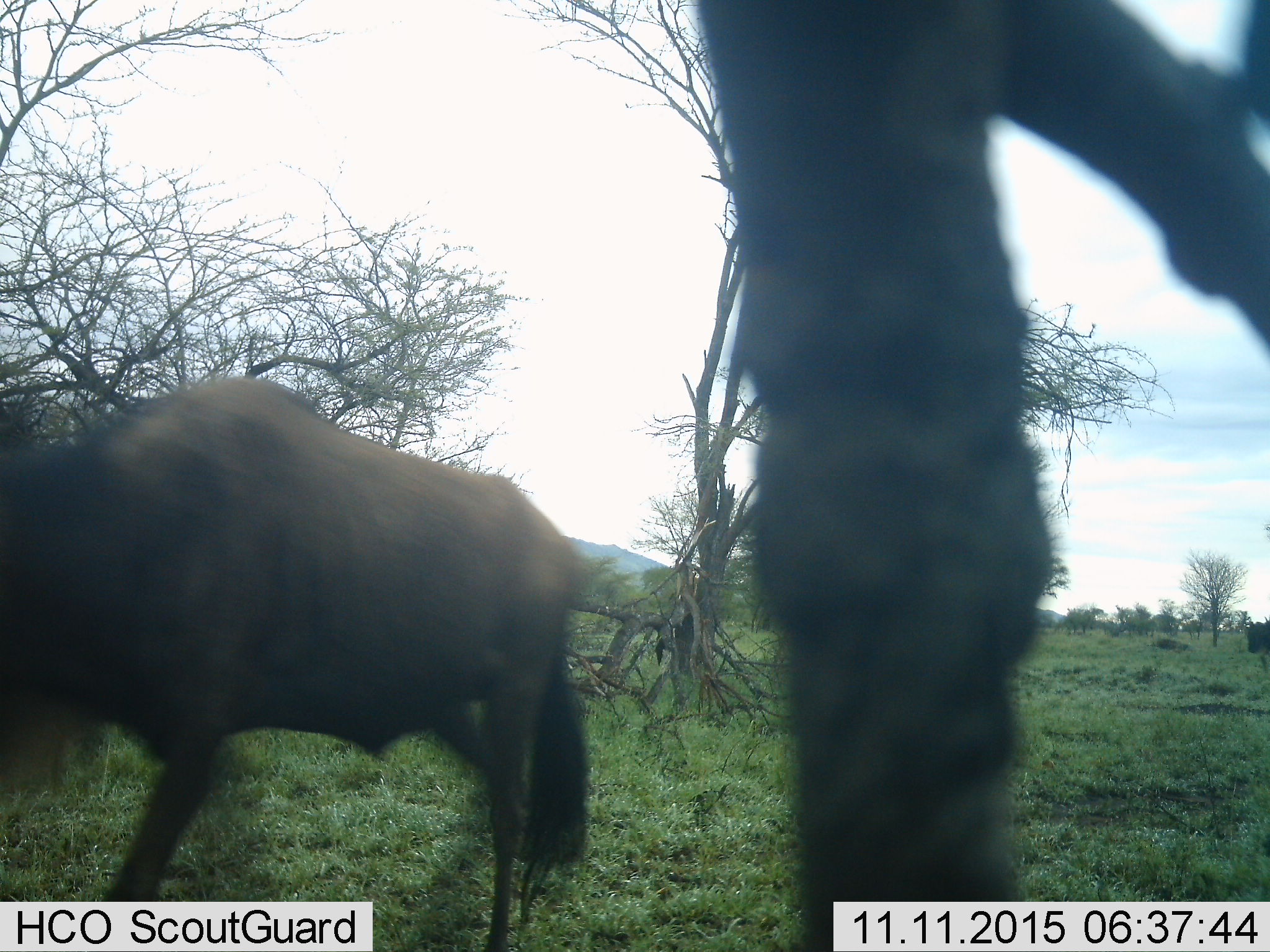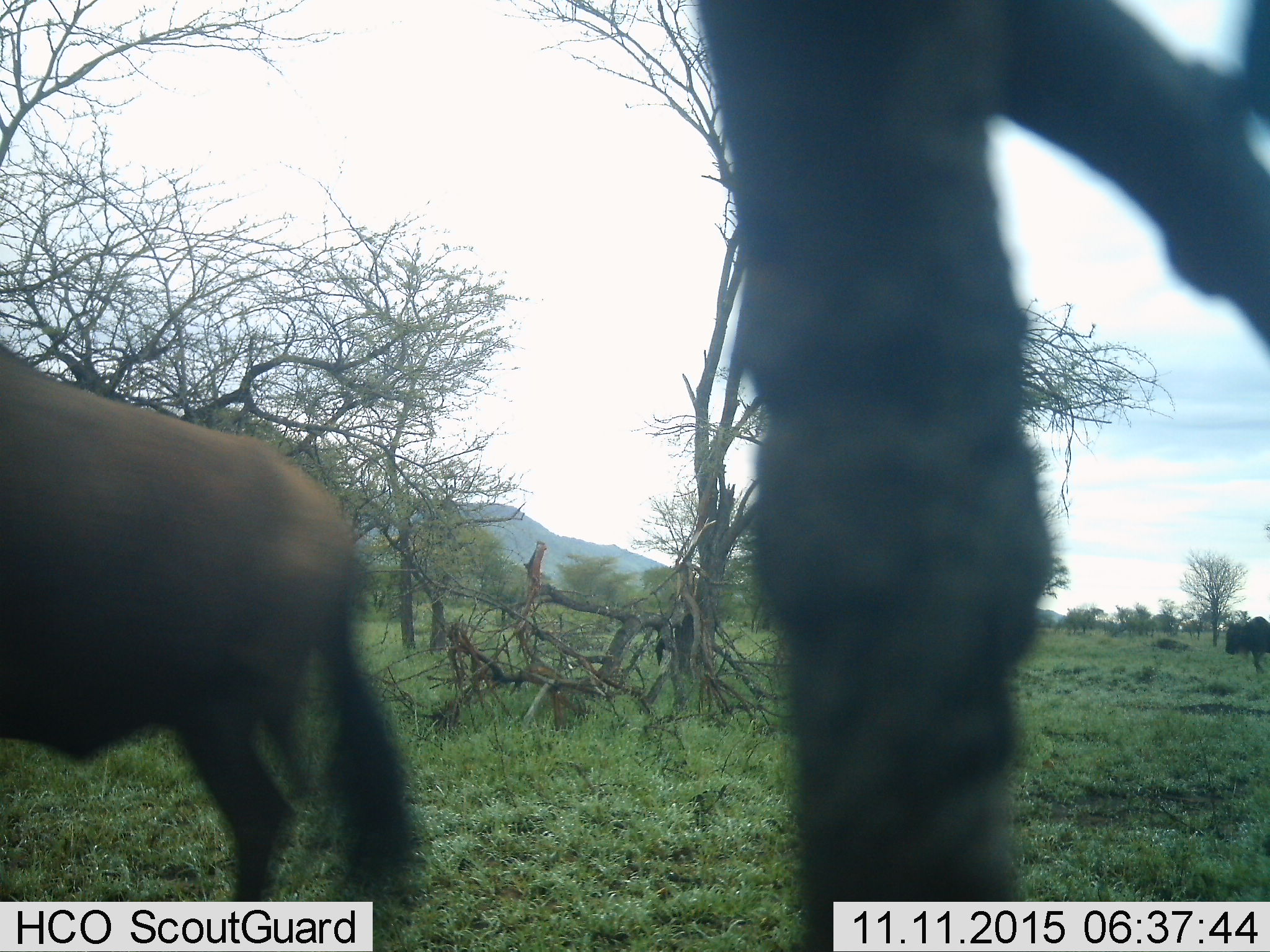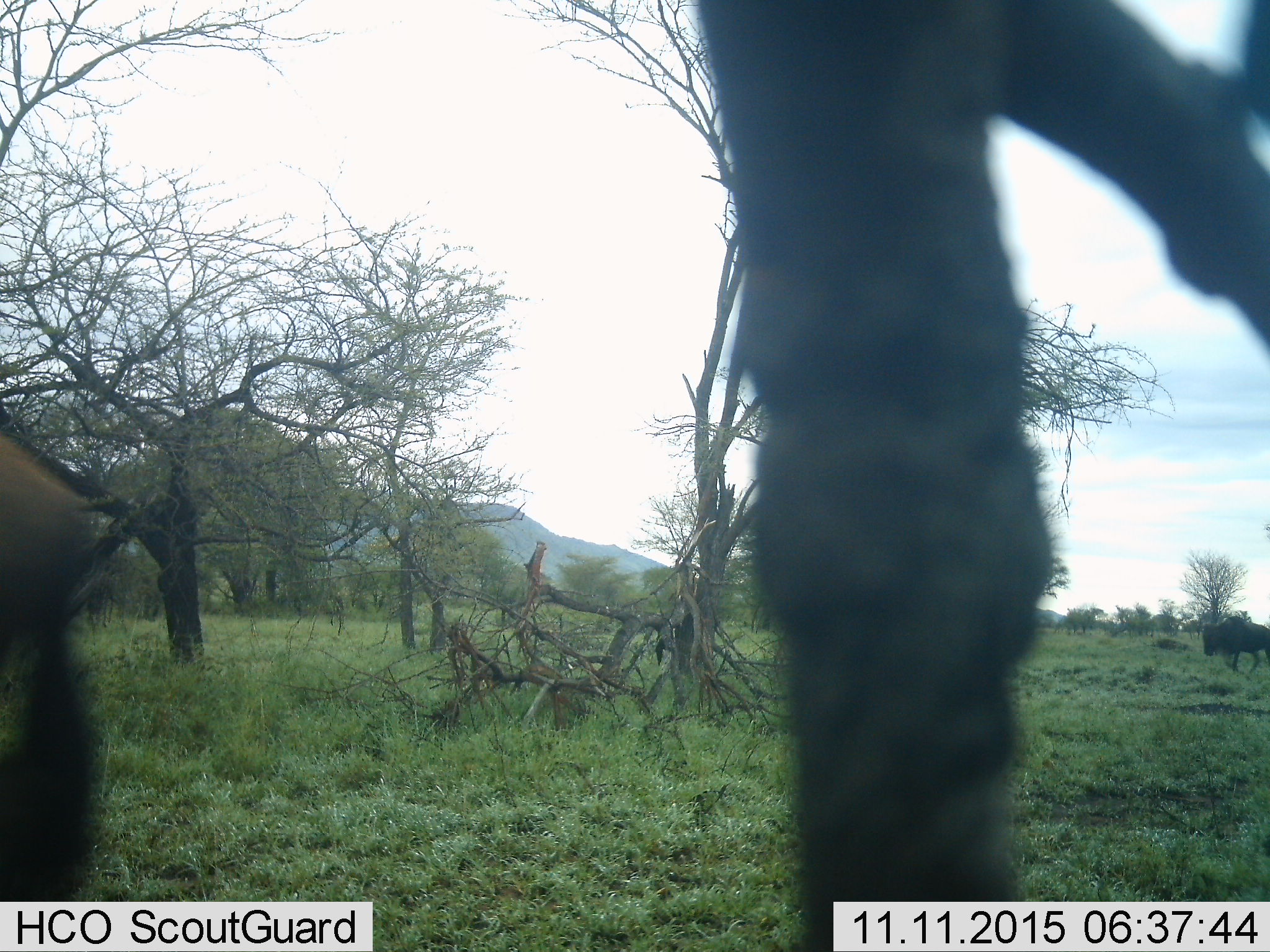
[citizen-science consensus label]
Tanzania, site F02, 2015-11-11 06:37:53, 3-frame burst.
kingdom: Animalia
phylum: Chordata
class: Mammalia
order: Artiodactyla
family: Bovidae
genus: Connochaetes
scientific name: Connochaetes taurinus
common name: blue wildebeest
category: wildebeest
Wildebeest (blue wildebeest) (Connochaetes taurinus), count 2. Behavior (volunteer vote fractions): standing 7%, resting 0%, moving 87%, interacting 0%. Young present (vote fraction): 0%. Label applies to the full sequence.